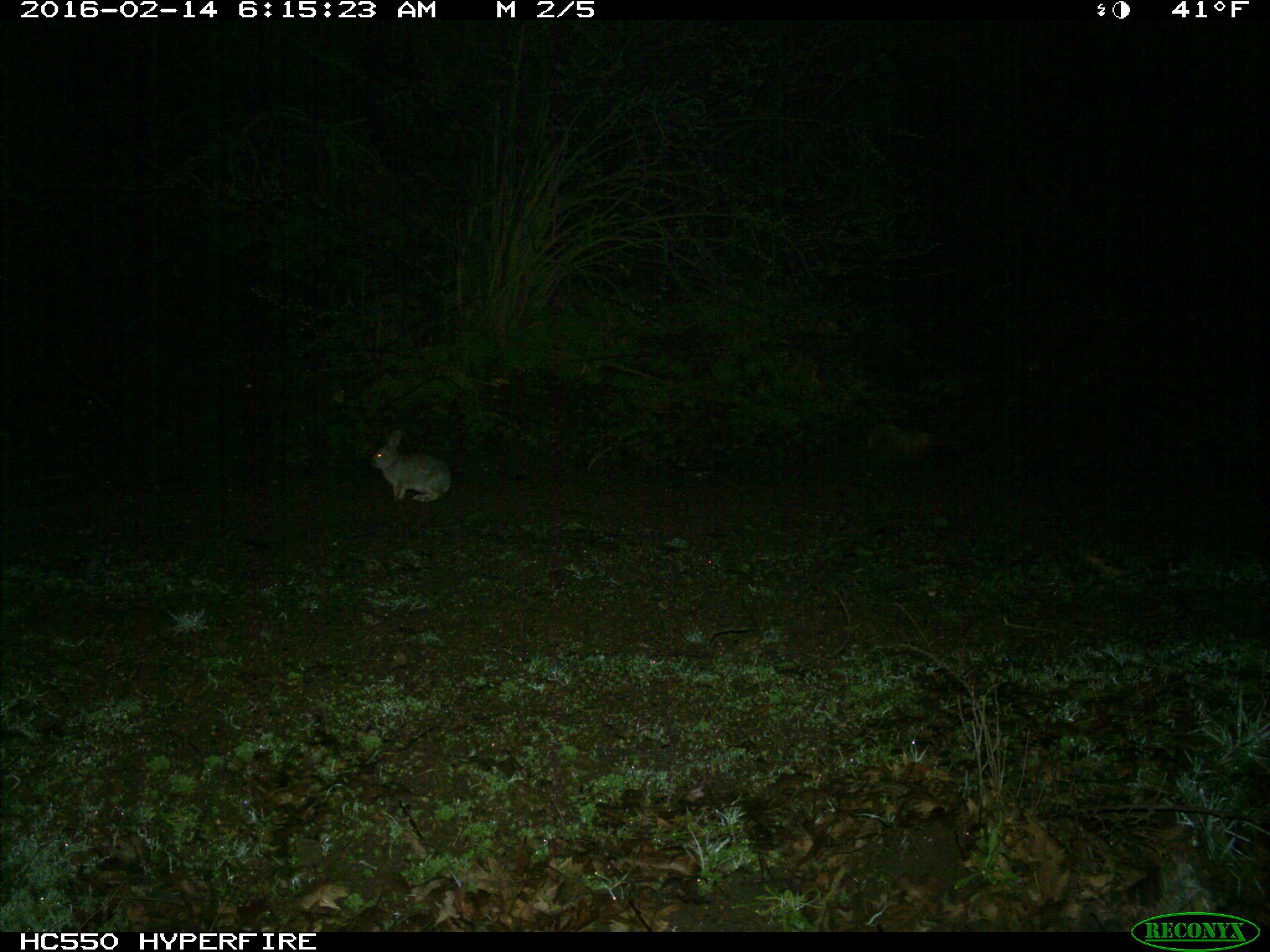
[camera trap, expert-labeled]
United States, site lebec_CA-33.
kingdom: Animalia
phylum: Chordata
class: Mammalia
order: Lagomorpha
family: Leporidae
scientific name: Leporidae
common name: rabbits and hares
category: unidentified rabbit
Unidentified rabbit (rabbits and hares) (Leporidae).